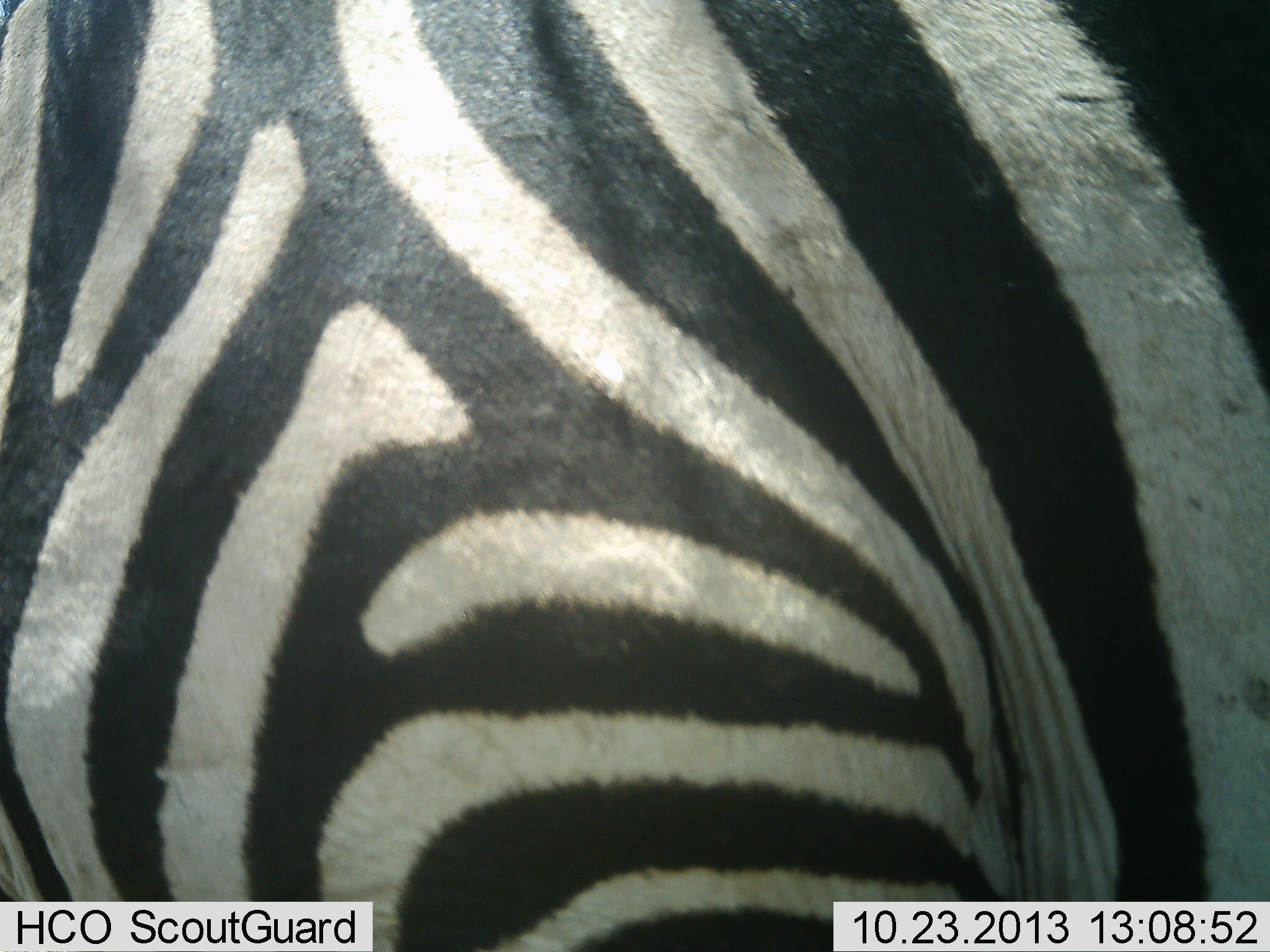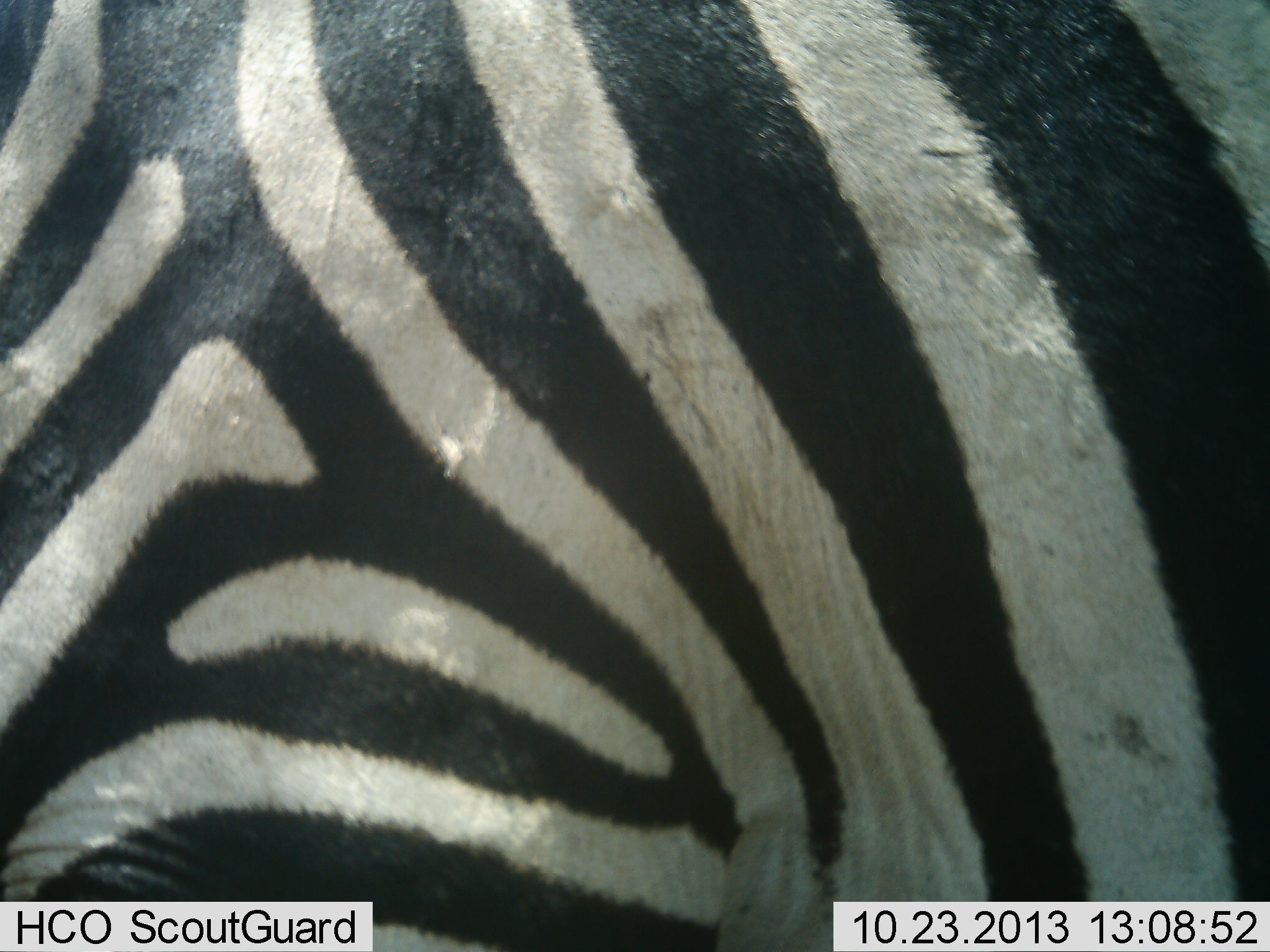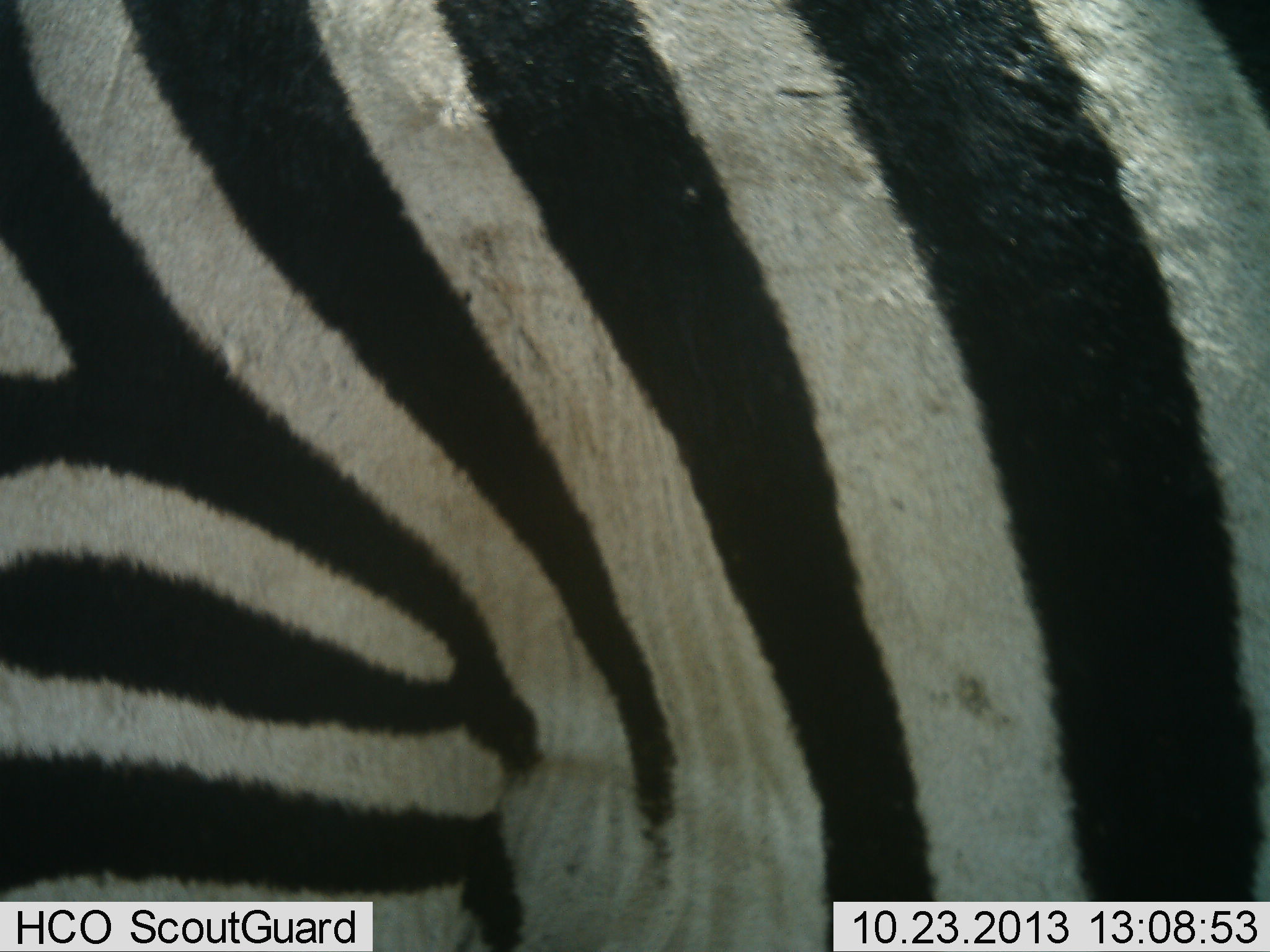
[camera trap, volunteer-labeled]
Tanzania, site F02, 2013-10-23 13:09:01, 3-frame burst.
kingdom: Animalia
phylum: Chordata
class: Mammalia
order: Perissodactyla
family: Equidae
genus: Equus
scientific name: Equus quagga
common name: plains zebra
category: zebra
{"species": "zebra (plains zebra) (Equus quagga)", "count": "1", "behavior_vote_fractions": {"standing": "65%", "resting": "0%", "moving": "35%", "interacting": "0%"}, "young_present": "0%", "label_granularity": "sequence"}